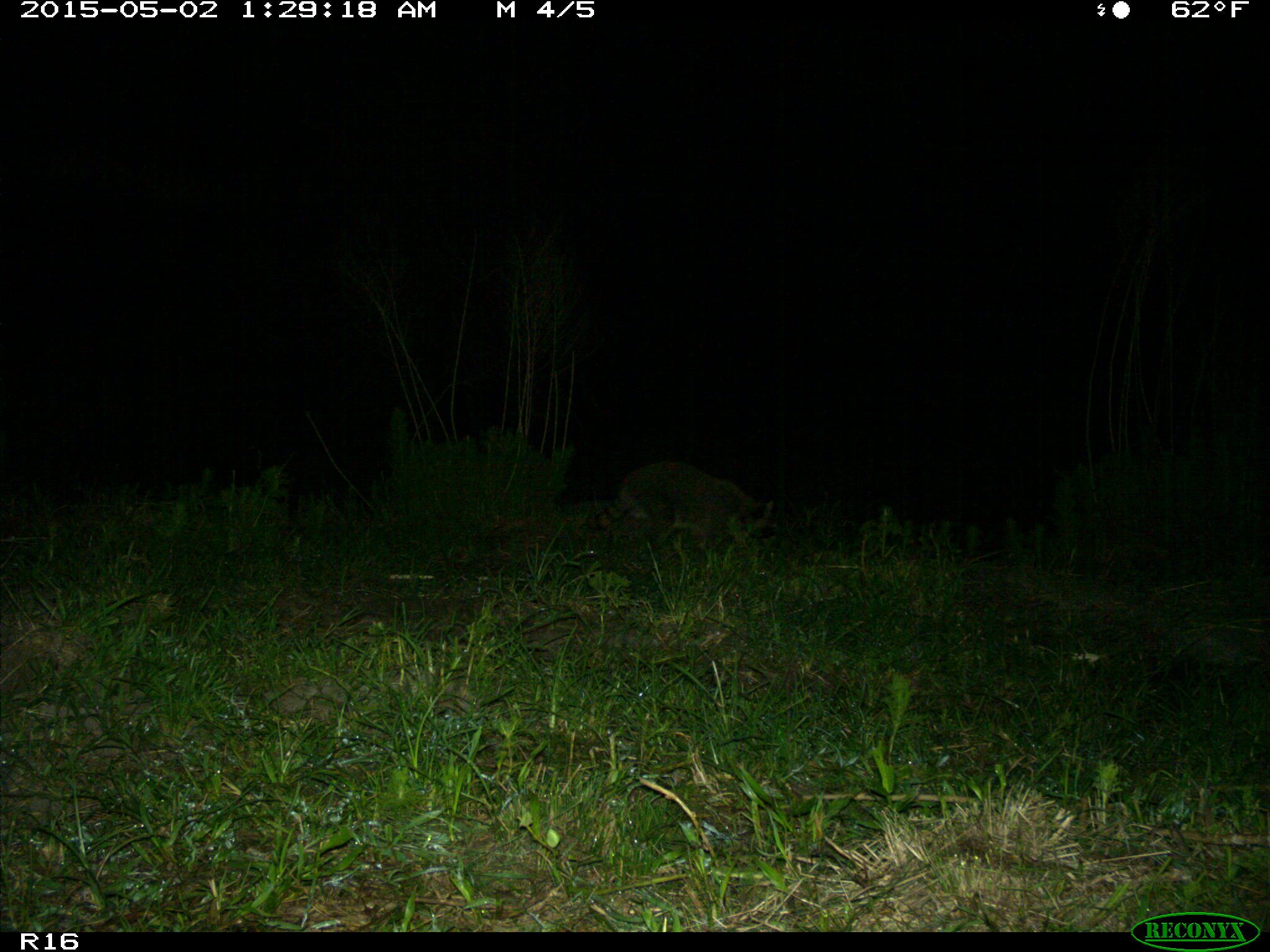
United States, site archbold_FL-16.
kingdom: Animalia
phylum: Chordata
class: Mammalia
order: Carnivora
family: Procyonidae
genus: Procyon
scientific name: Procyon lotor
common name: common raccoon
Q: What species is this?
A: Procyon lotor (common raccoon).